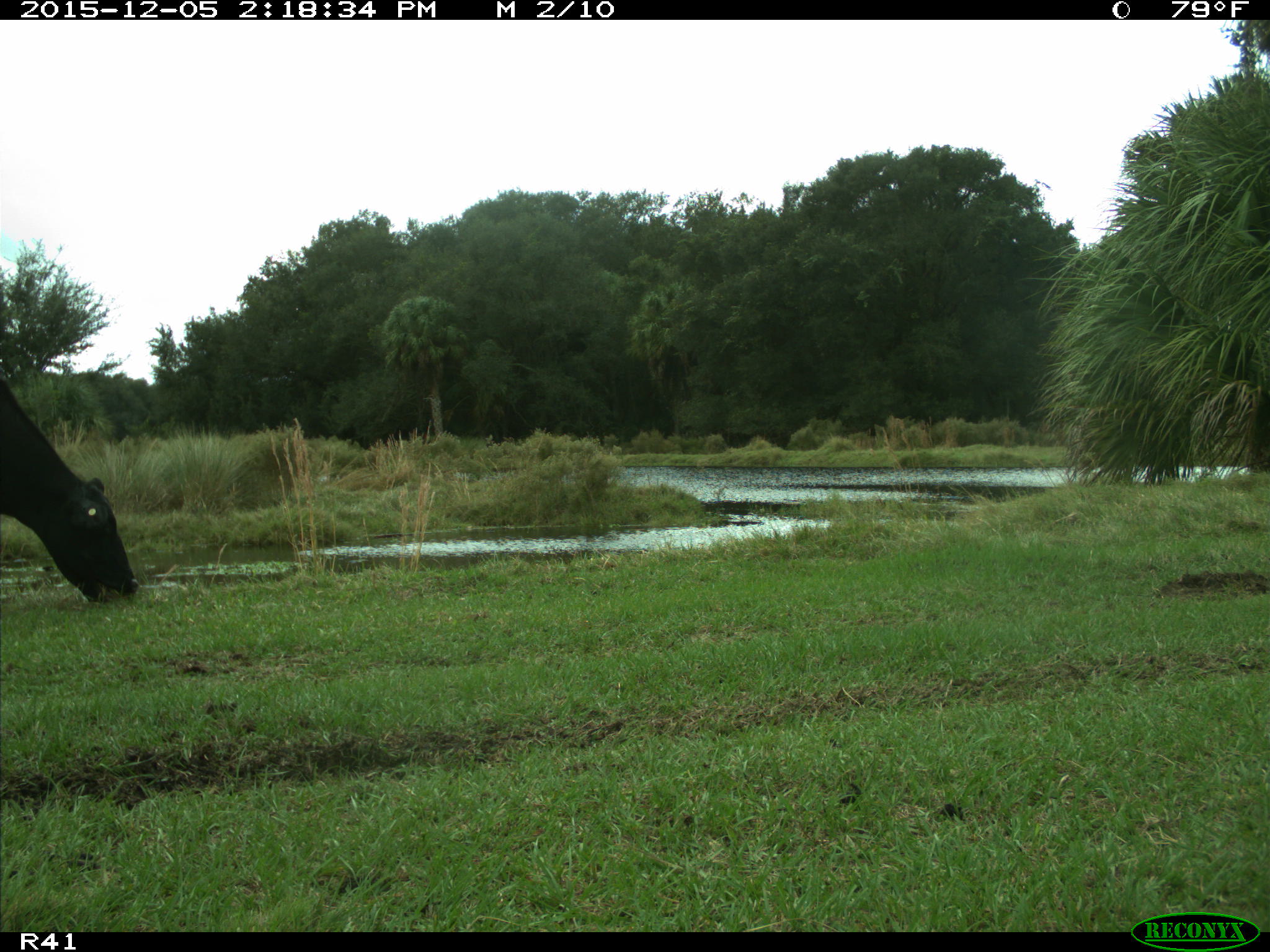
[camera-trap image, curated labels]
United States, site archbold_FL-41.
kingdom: Animalia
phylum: Chordata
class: Mammalia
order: Artiodactyla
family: Bovidae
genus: Bos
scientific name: Bos taurus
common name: domestic cow